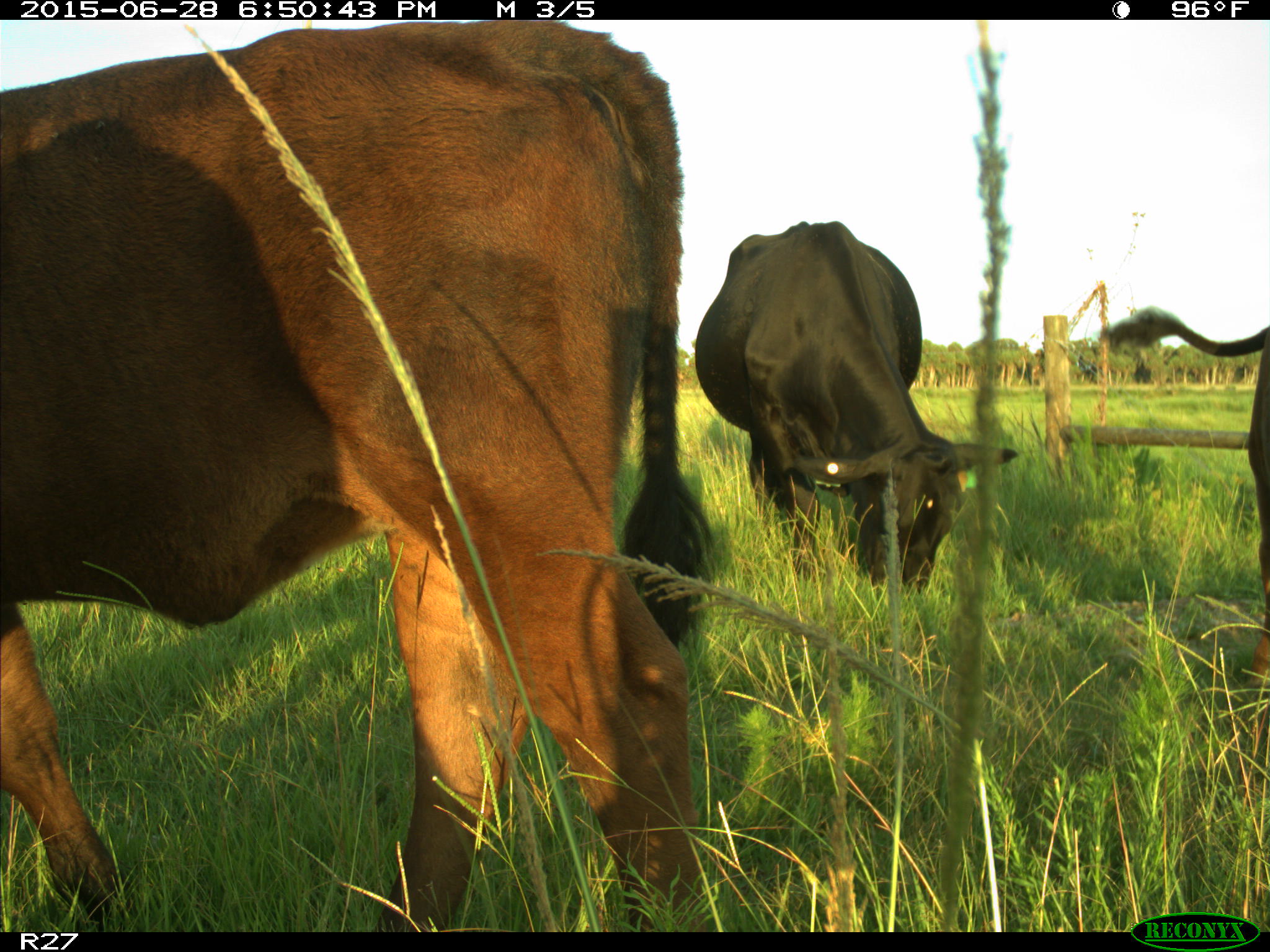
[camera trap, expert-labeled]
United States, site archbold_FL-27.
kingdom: Animalia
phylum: Chordata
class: Mammalia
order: Artiodactyla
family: Bovidae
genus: Bos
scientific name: Bos taurus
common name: domestic cow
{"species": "Bos taurus (domestic cow)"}